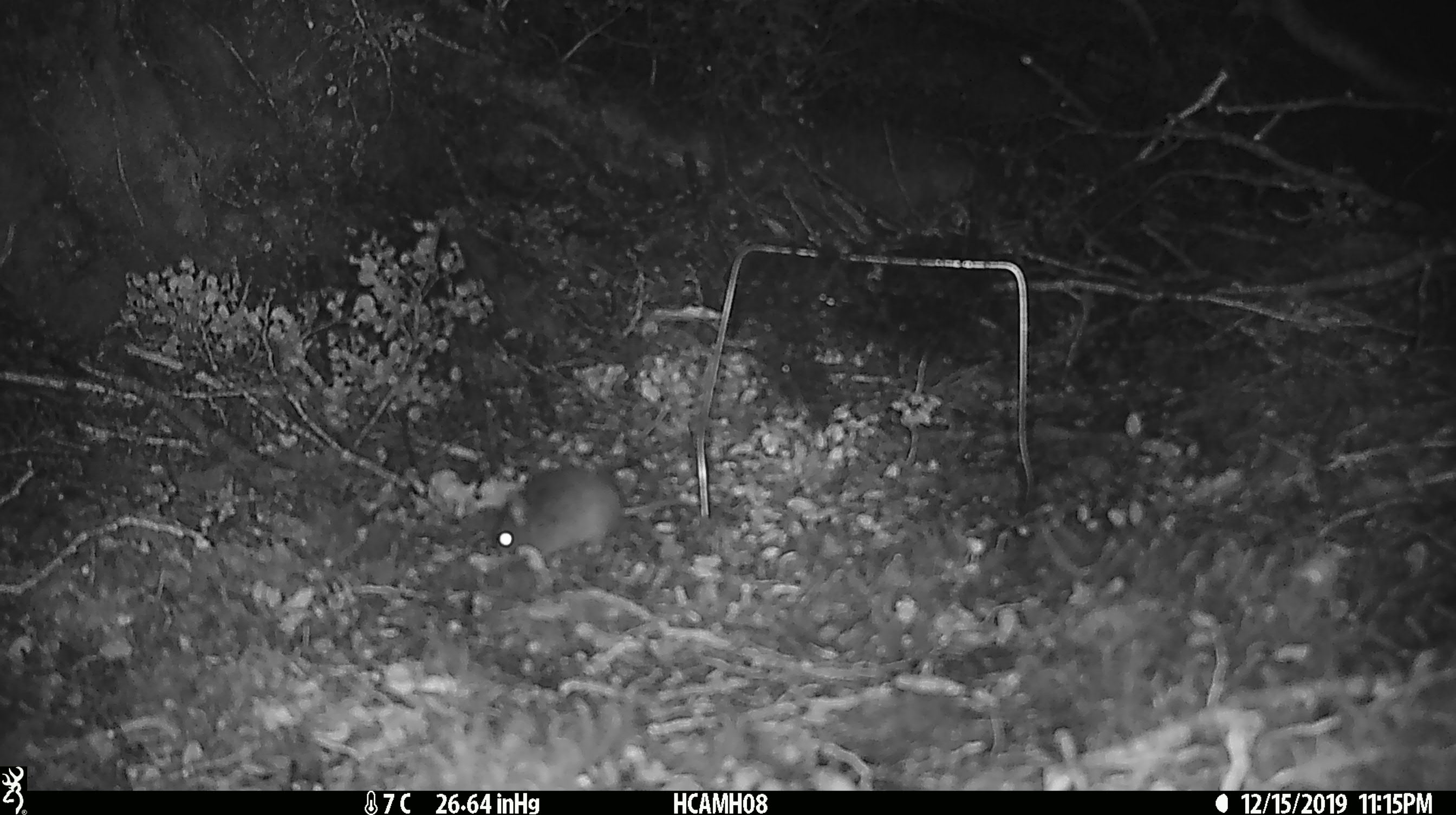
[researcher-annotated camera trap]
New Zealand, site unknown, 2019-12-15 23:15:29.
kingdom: Animalia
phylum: Chordata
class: Mammalia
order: Rodentia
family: Muridae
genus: Mus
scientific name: Mus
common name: mouse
Mouse (Mus).